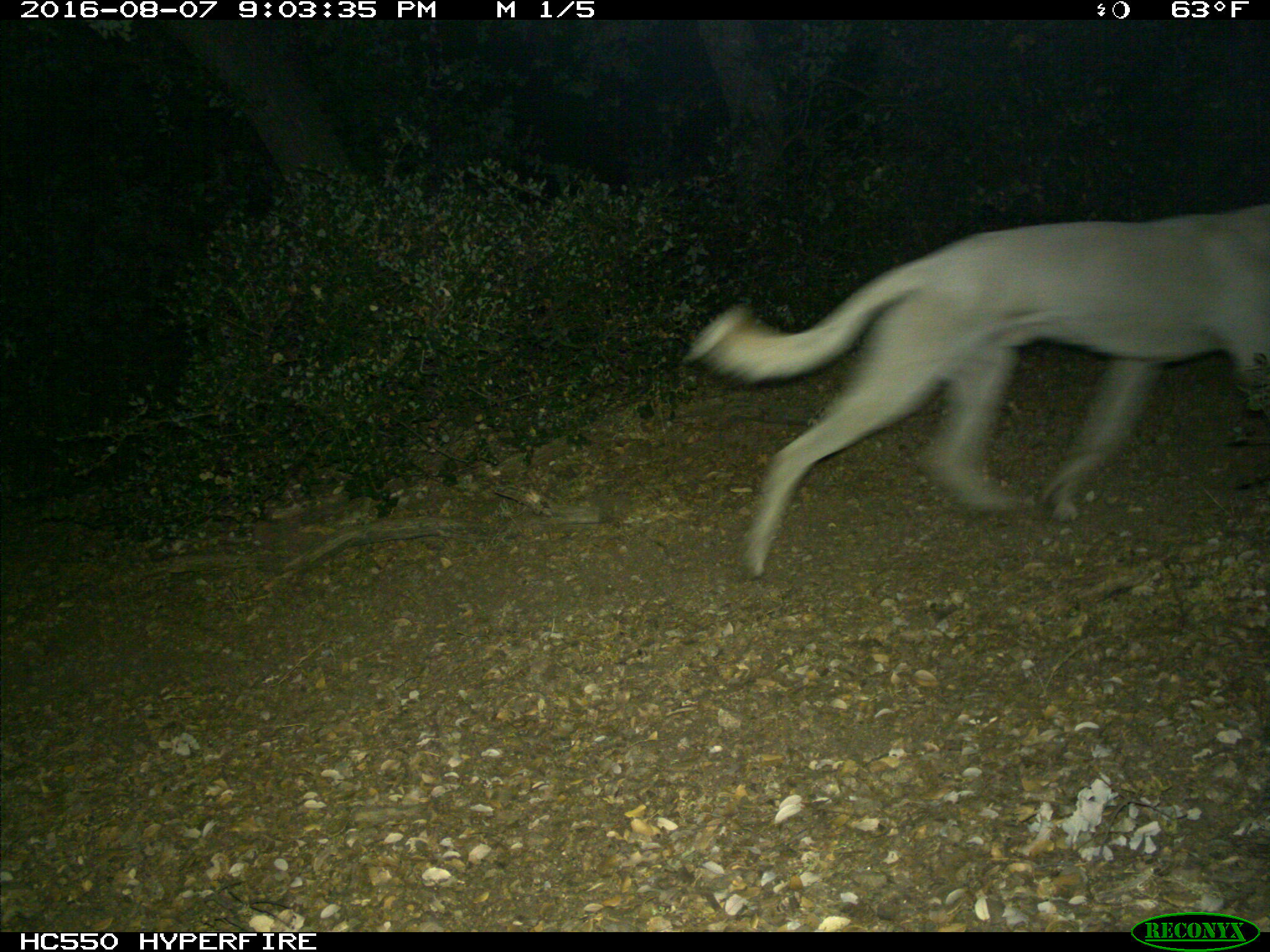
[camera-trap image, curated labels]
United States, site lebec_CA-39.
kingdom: Animalia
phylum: Chordata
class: Mammalia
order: Carnivora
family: Canidae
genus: Canis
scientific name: Canis familiaris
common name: domestic dog